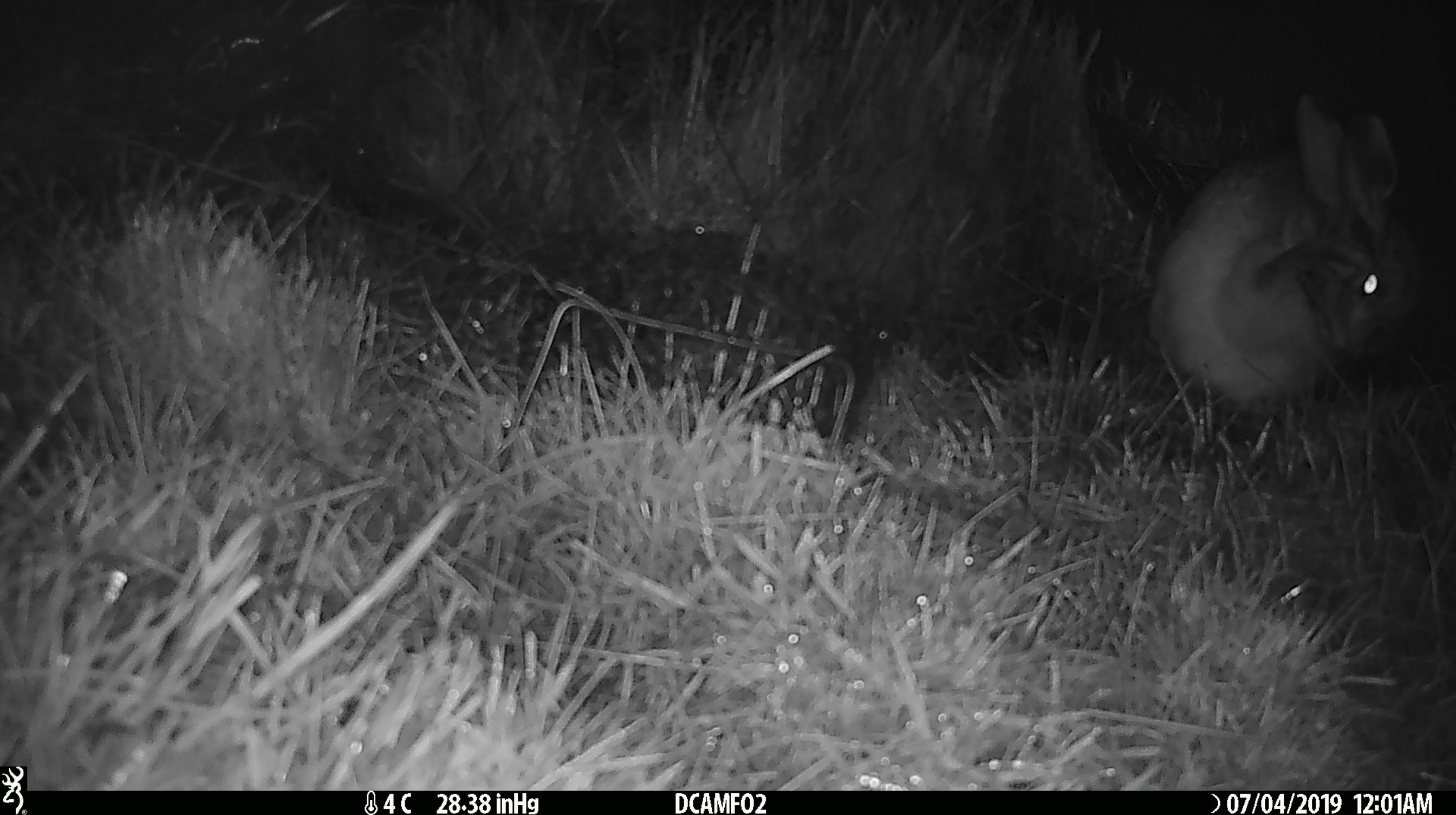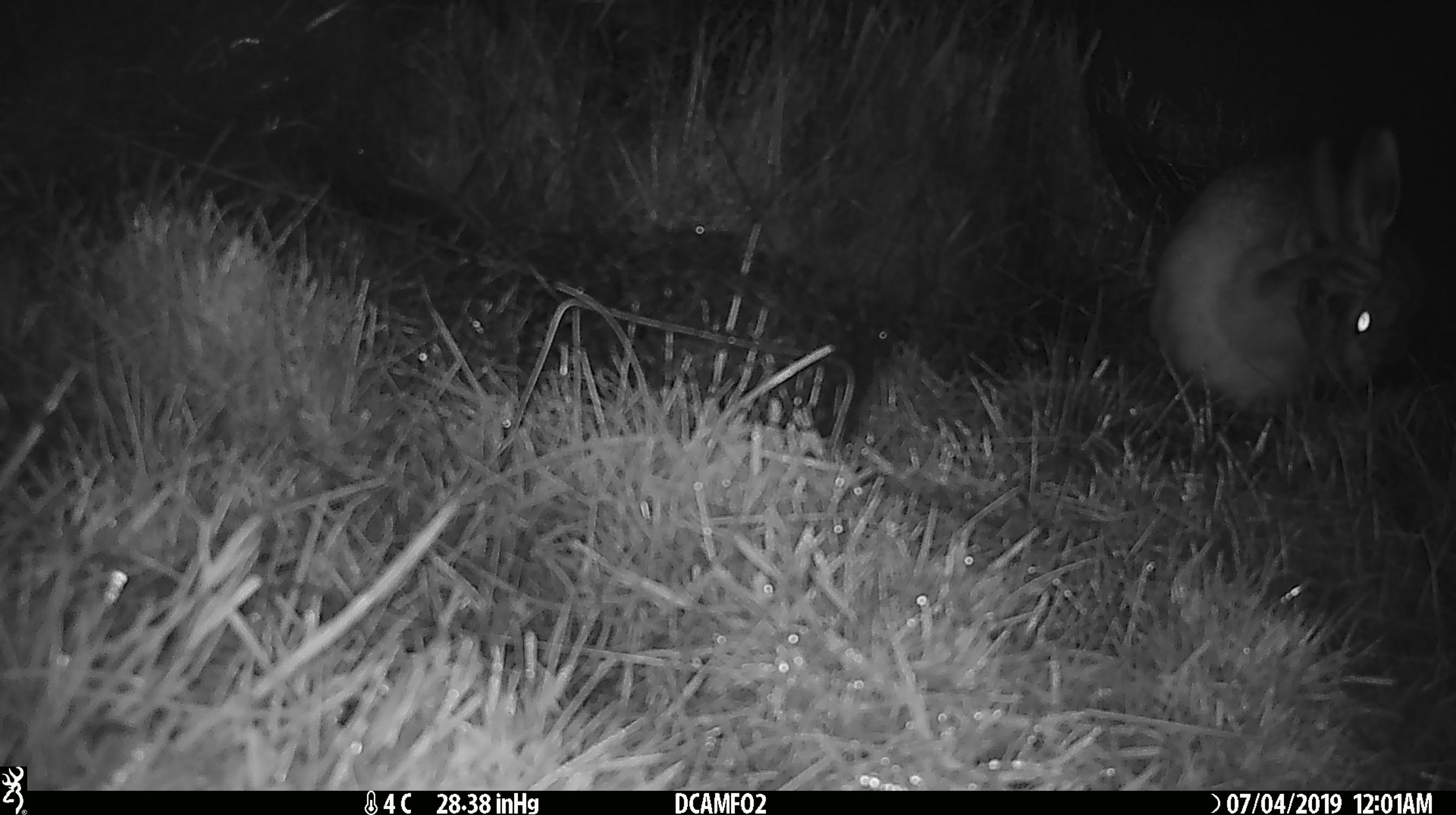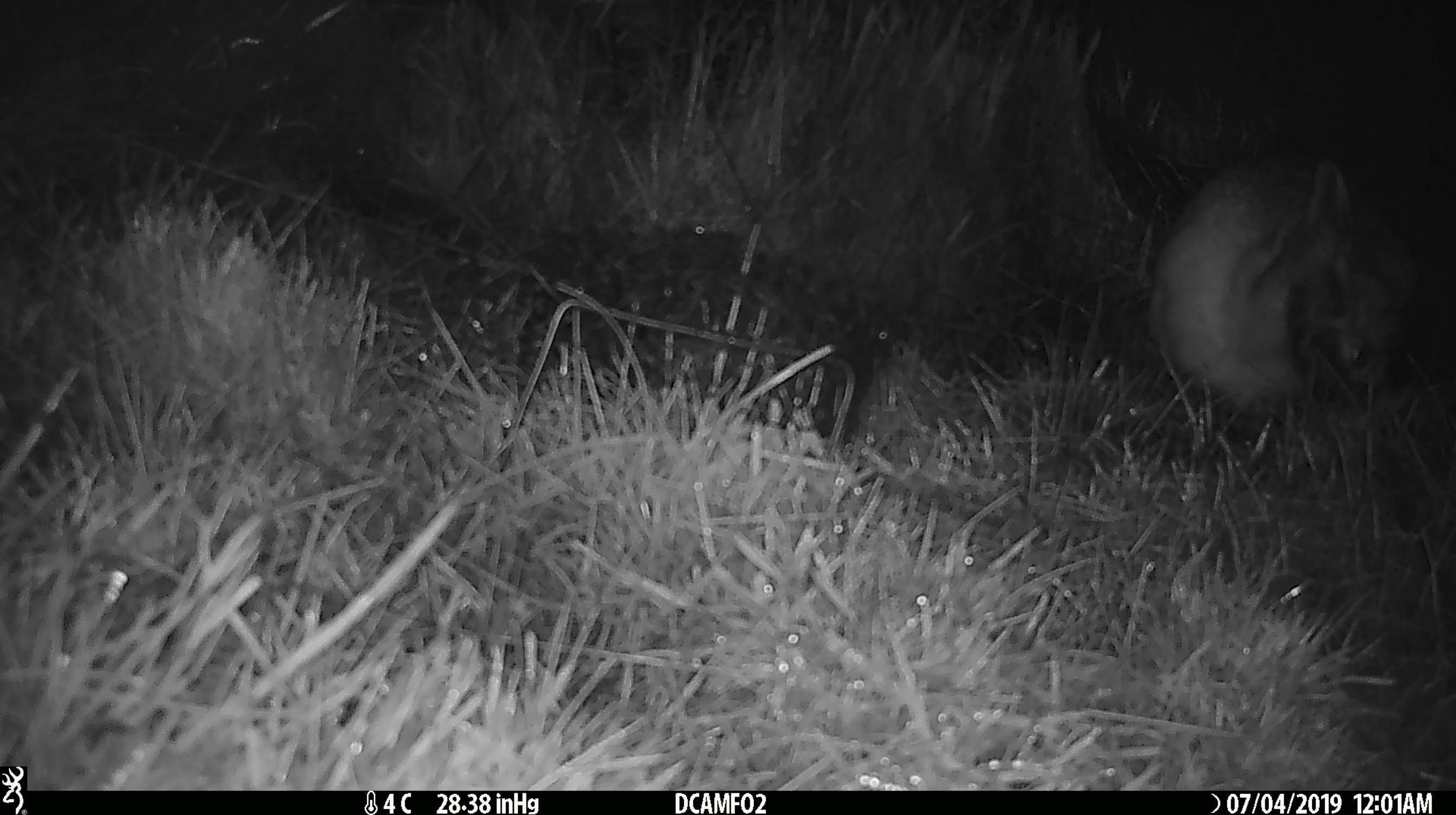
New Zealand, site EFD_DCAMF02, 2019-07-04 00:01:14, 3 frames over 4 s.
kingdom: Animalia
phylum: Chordata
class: Mammalia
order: Lagomorpha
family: Leporidae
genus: Lepus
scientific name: Lepus europaeus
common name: brown hare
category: hare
Hare (brown hare) (Lepus europaeus).